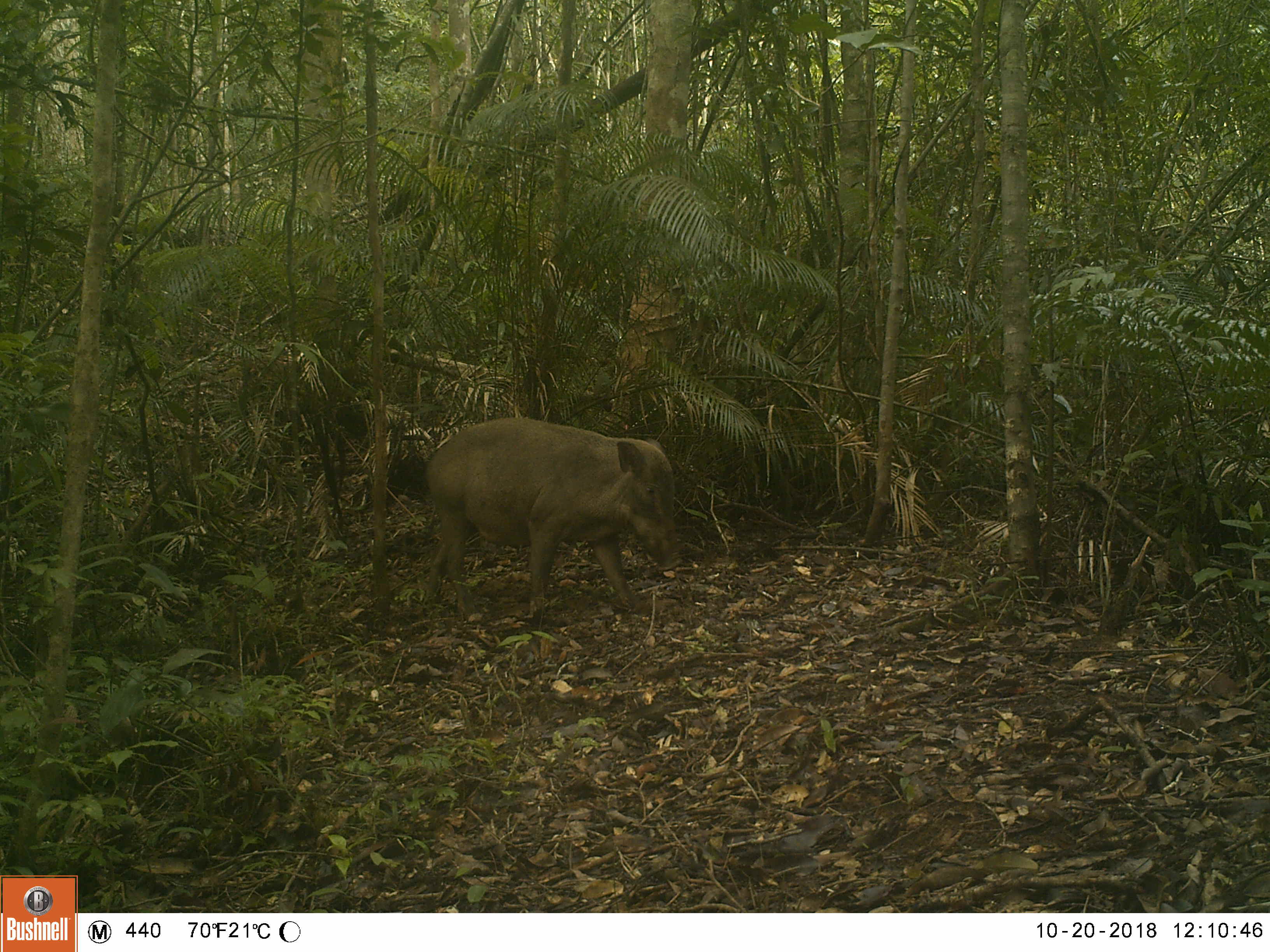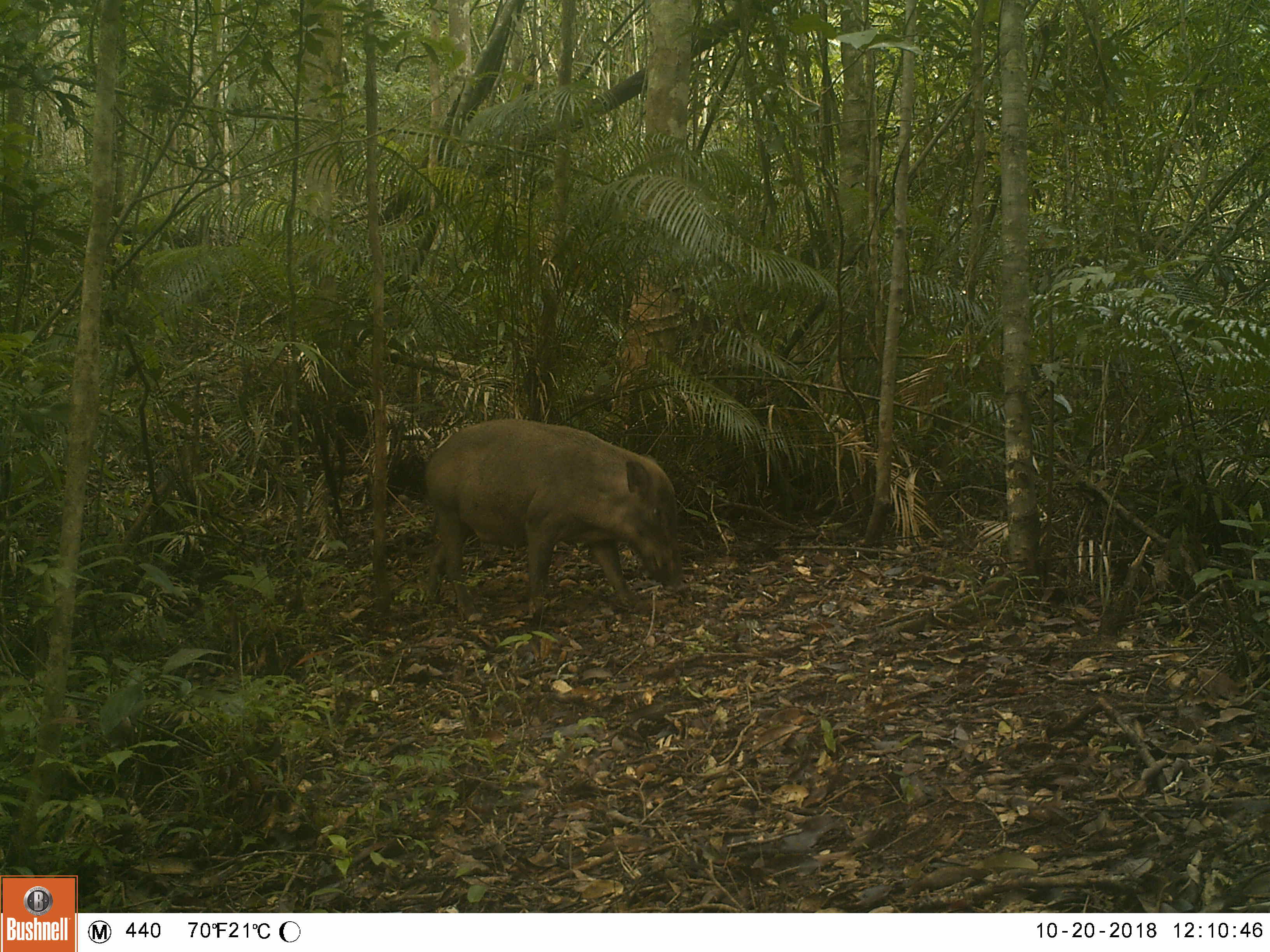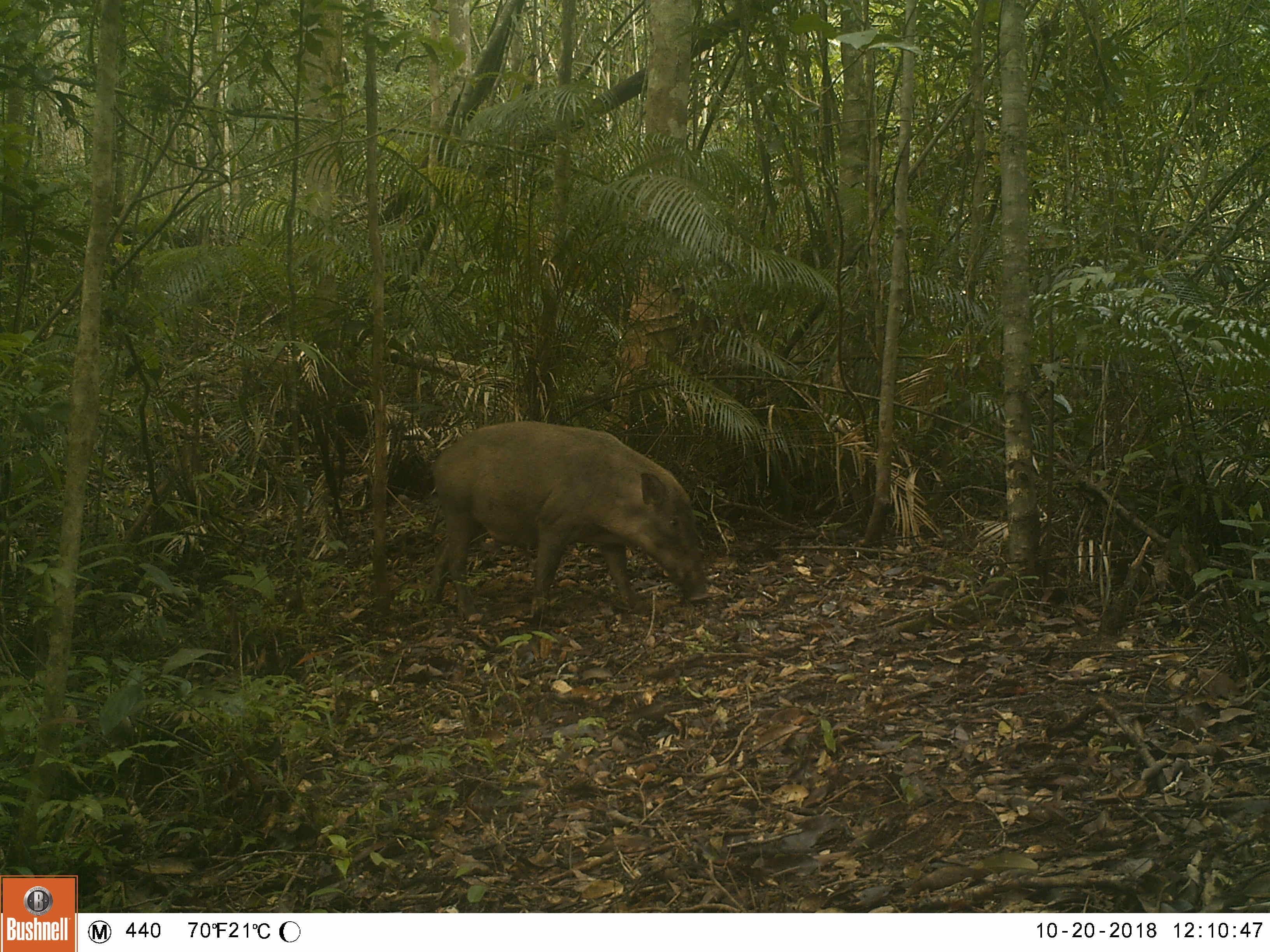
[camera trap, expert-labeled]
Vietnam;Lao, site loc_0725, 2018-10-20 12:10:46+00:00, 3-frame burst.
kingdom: Animalia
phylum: Chordata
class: Mammalia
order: Artiodactyla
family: Suidae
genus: Sus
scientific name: Sus scrofa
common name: eurasian wild pig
Eurasian wild pig (Sus scrofa). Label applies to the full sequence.